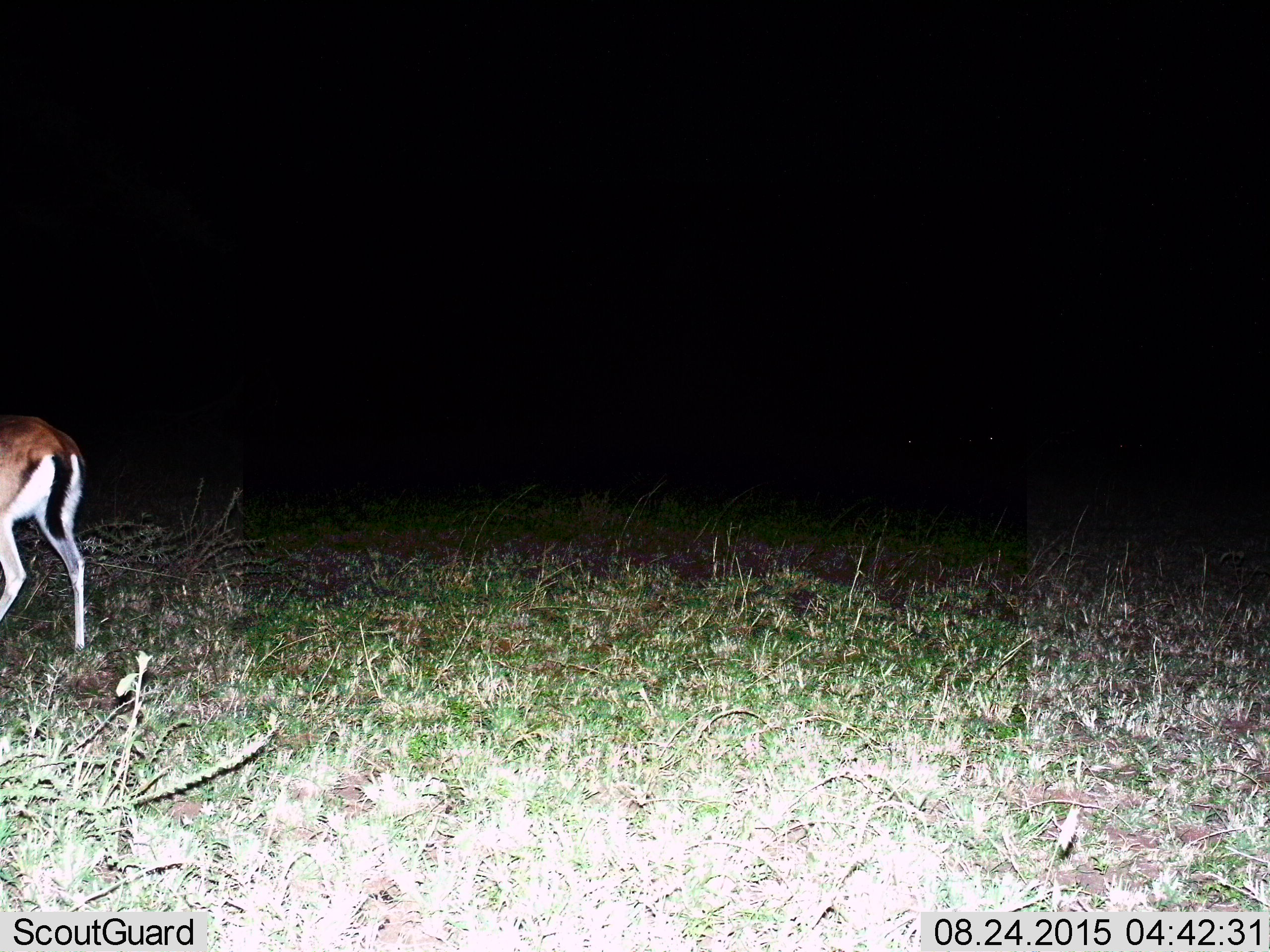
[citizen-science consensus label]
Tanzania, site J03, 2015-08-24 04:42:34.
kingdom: Animalia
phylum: Chordata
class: Mammalia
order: Artiodactyla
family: Bovidae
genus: Eudorcas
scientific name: Eudorcas thomsonii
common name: thomson's gazelle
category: gazellethomsons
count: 1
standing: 50%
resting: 0%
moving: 60%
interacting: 0%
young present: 0%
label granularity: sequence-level